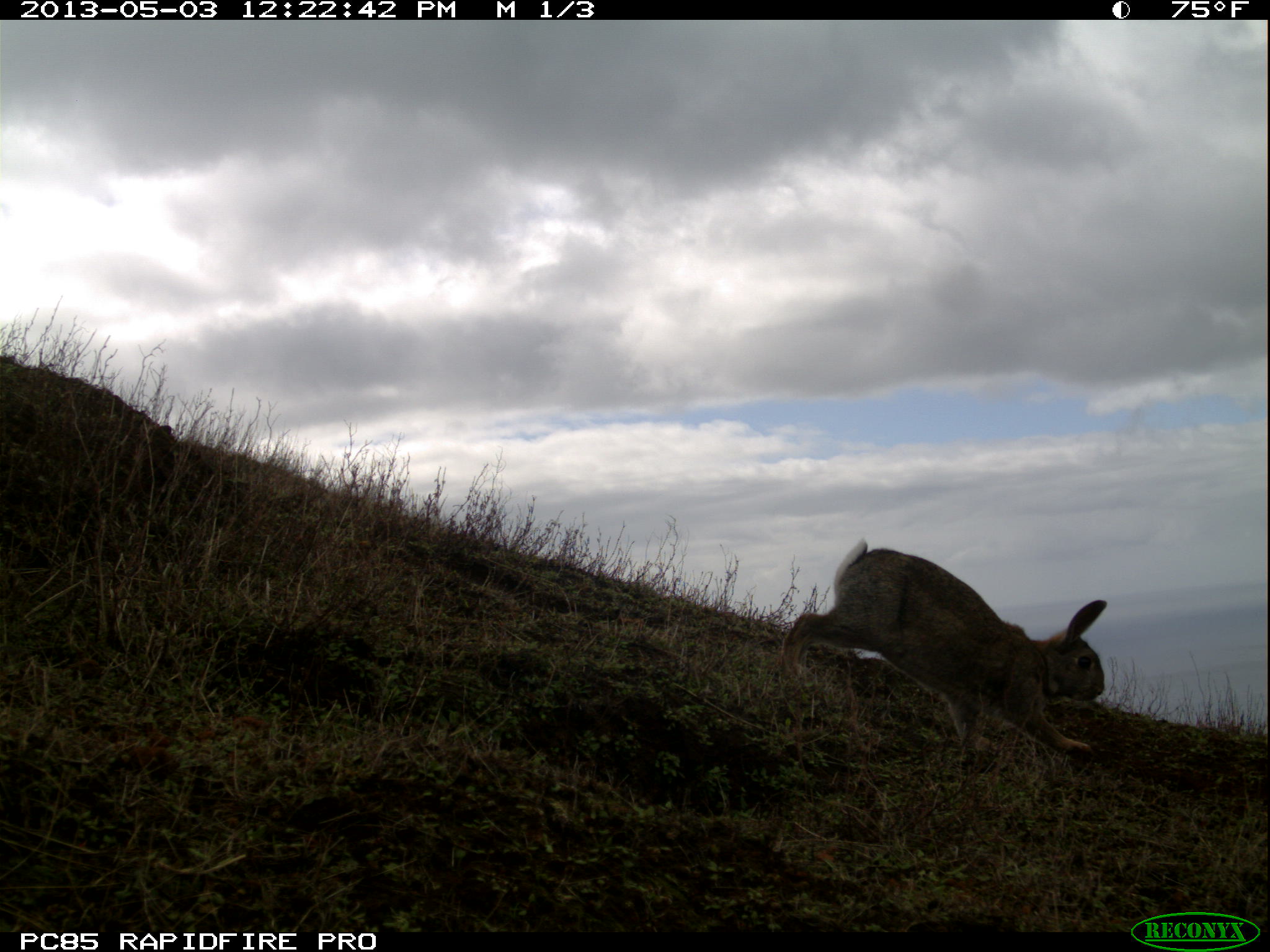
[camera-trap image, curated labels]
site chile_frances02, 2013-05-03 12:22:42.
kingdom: Animalia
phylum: Chordata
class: Mammalia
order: Lagomorpha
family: Leporidae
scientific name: Leporidae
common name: rabbits and hares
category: rabbit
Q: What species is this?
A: Rabbit (rabbits and hares) (Leporidae).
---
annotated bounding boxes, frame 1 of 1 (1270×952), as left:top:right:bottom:
rabbit: 770:540:1111:779